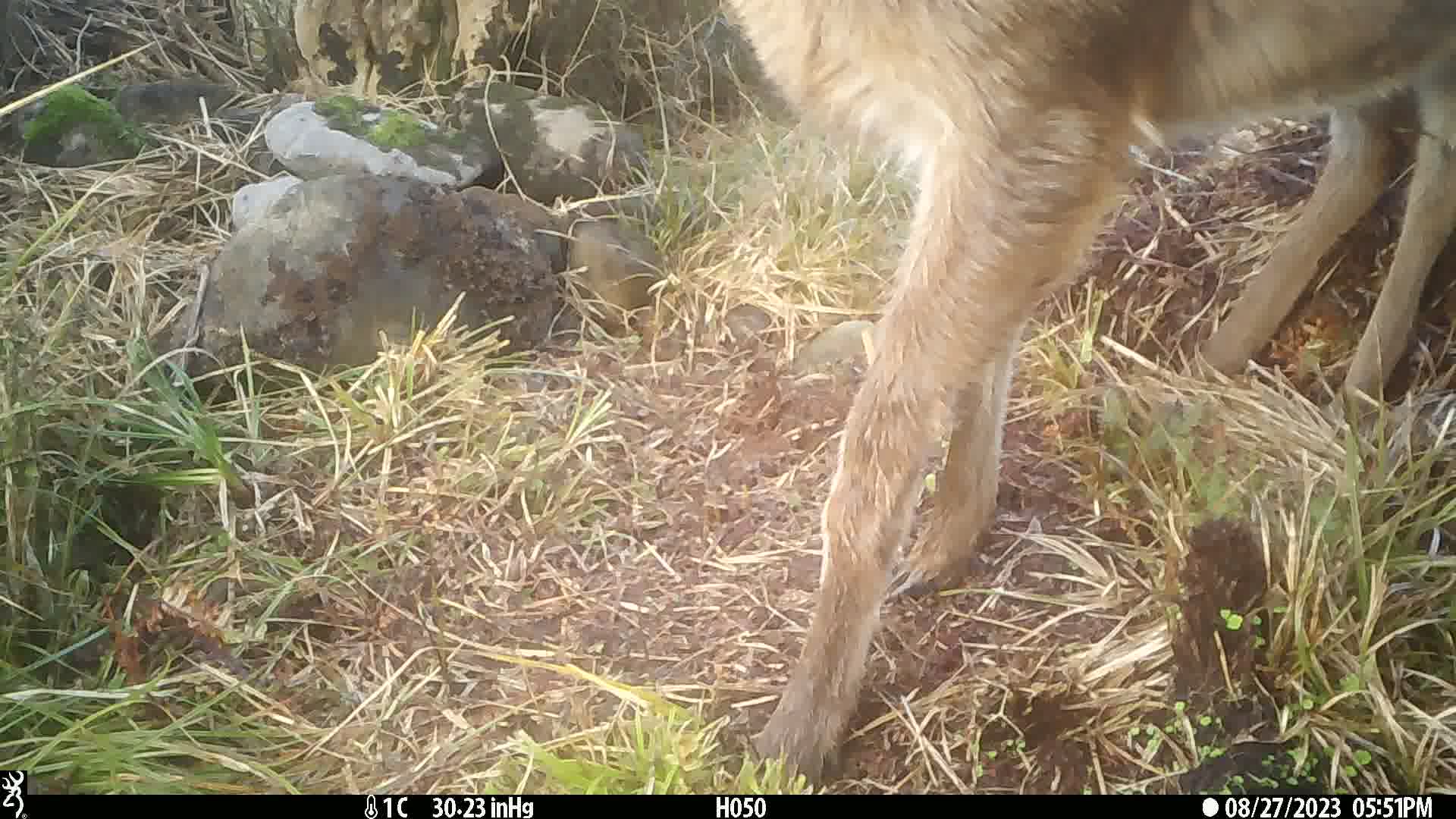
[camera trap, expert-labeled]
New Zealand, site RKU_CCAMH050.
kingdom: Animalia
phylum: Chordata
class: Mammalia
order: Artiodactyla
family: Cervidae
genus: Odocoileus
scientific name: Odocoileus virginianus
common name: white-tailed deer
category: white tailed deer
White tailed deer (white-tailed deer) (Odocoileus virginianus).